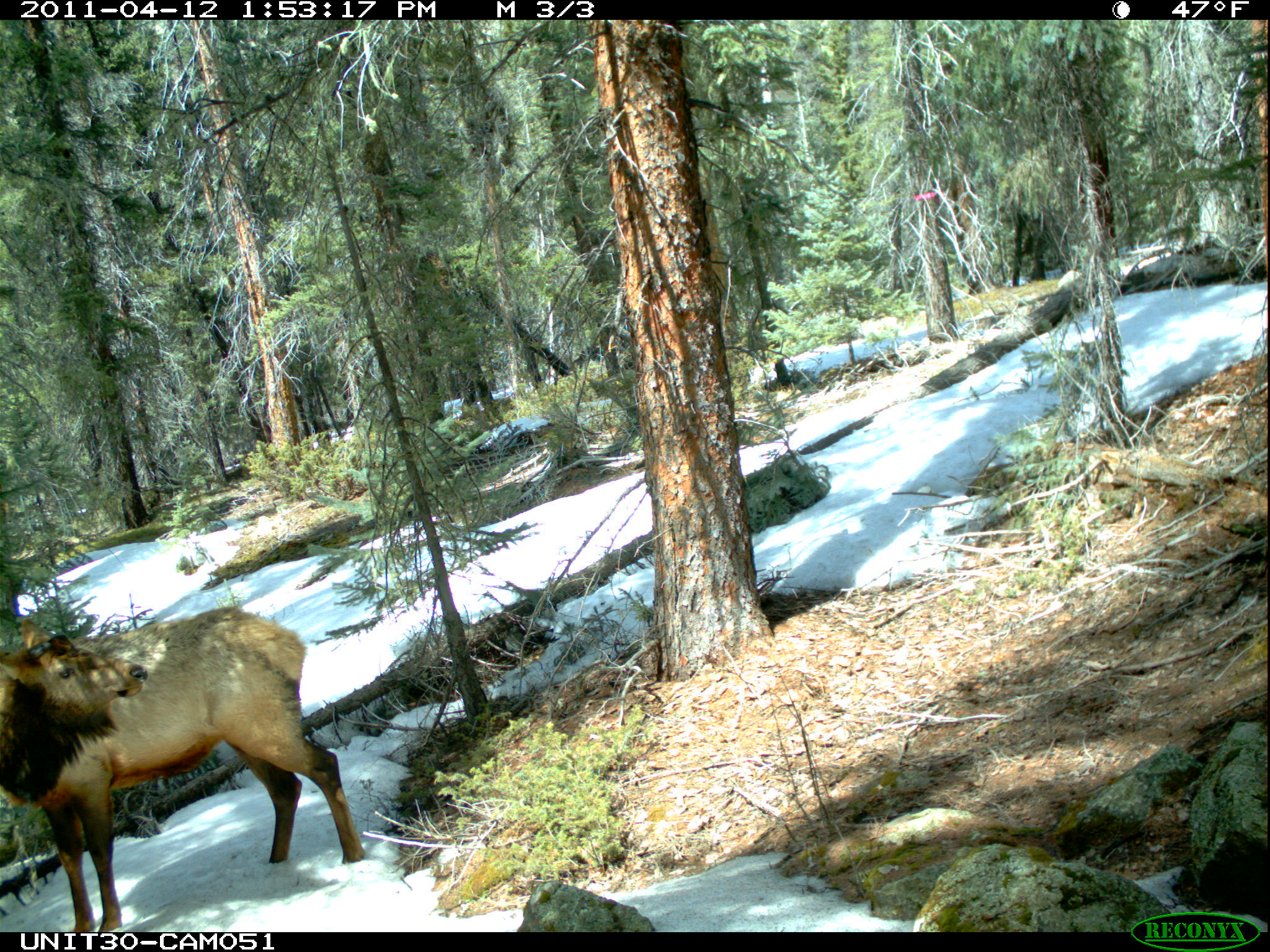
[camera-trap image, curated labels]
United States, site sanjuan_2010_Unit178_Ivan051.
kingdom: Animalia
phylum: Chordata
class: Mammalia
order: Artiodactyla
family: Cervidae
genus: Cervus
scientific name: Cervus elaphus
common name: red deer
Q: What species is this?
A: Cervus elaphus (red deer).